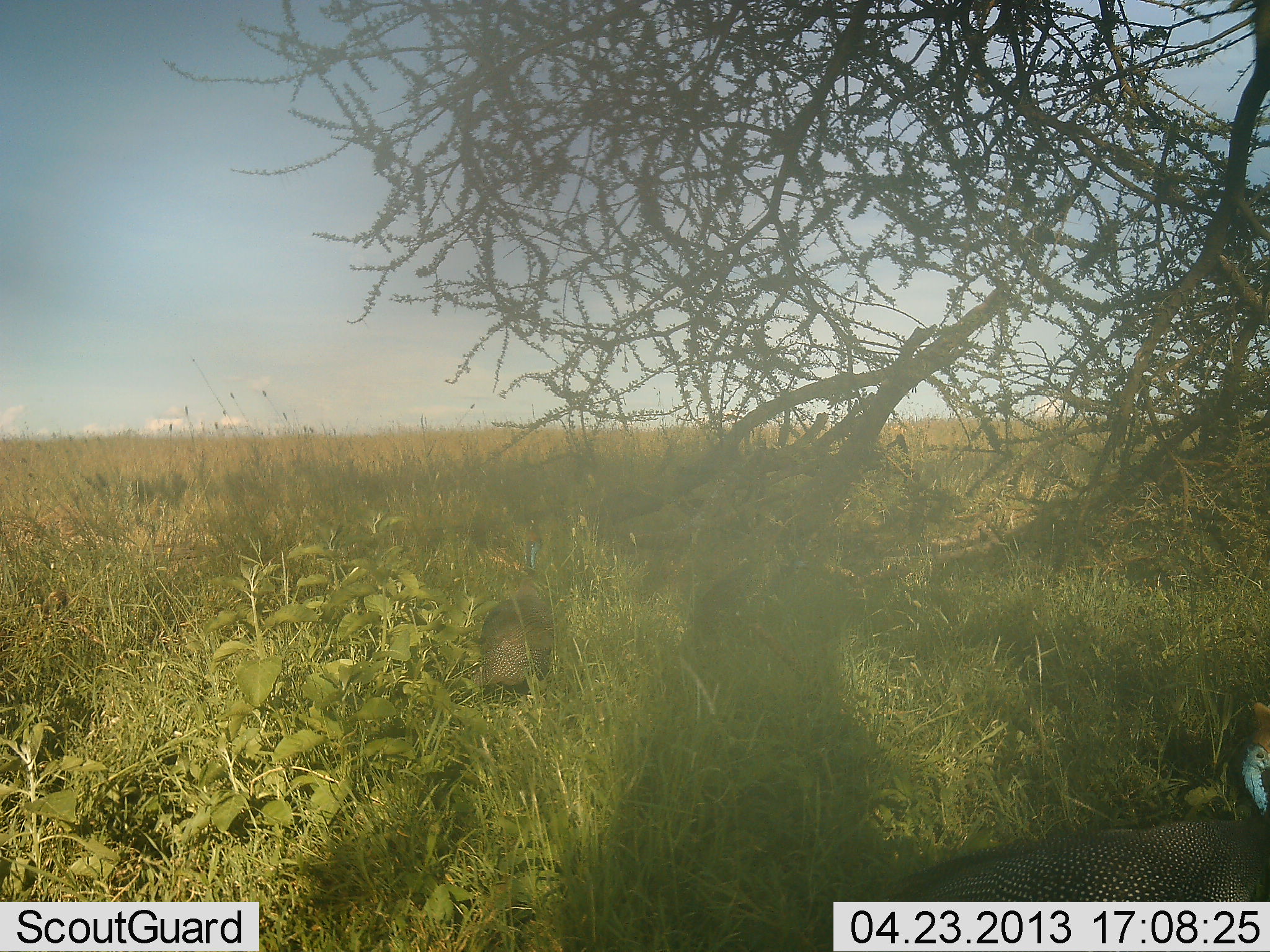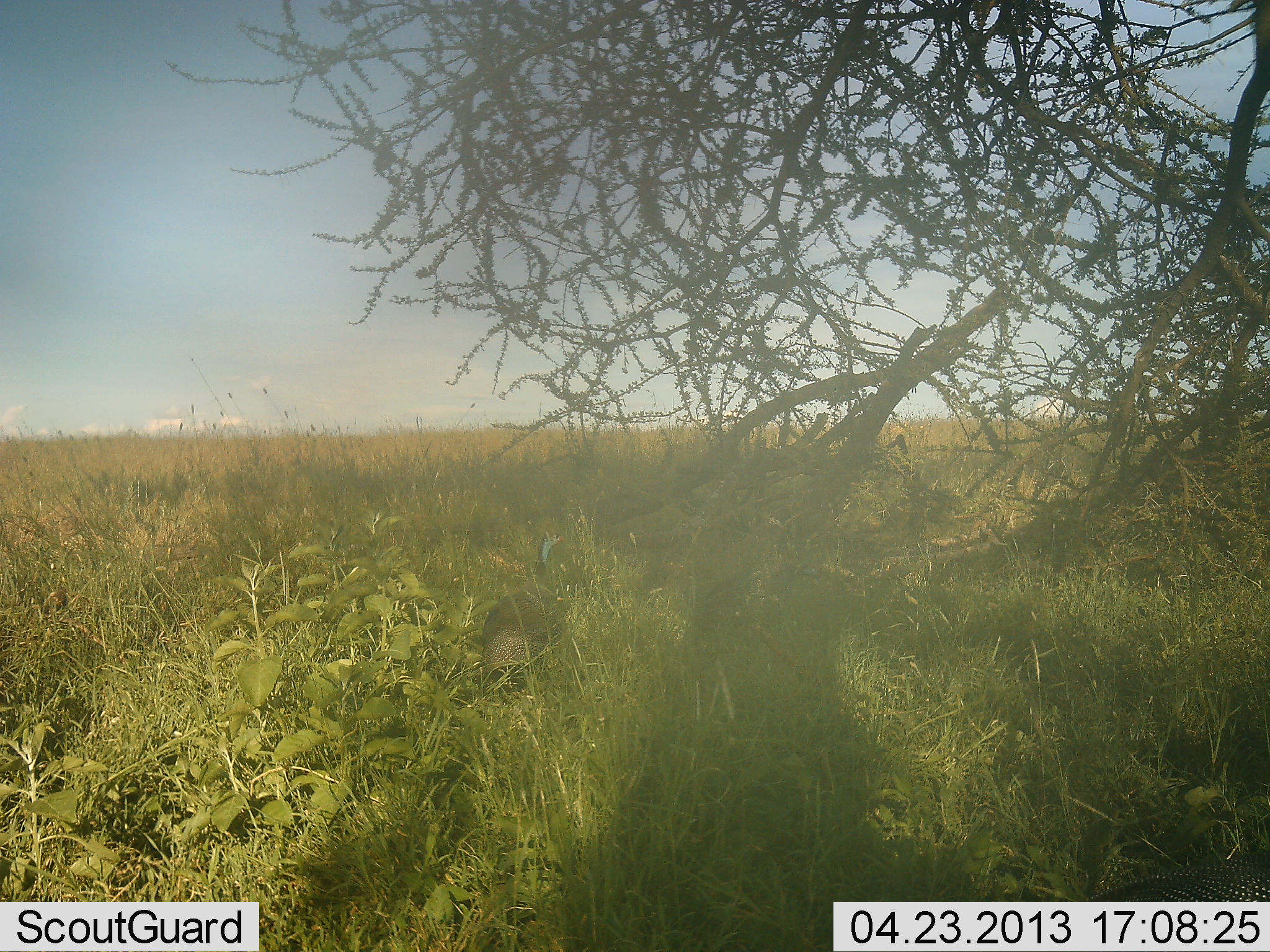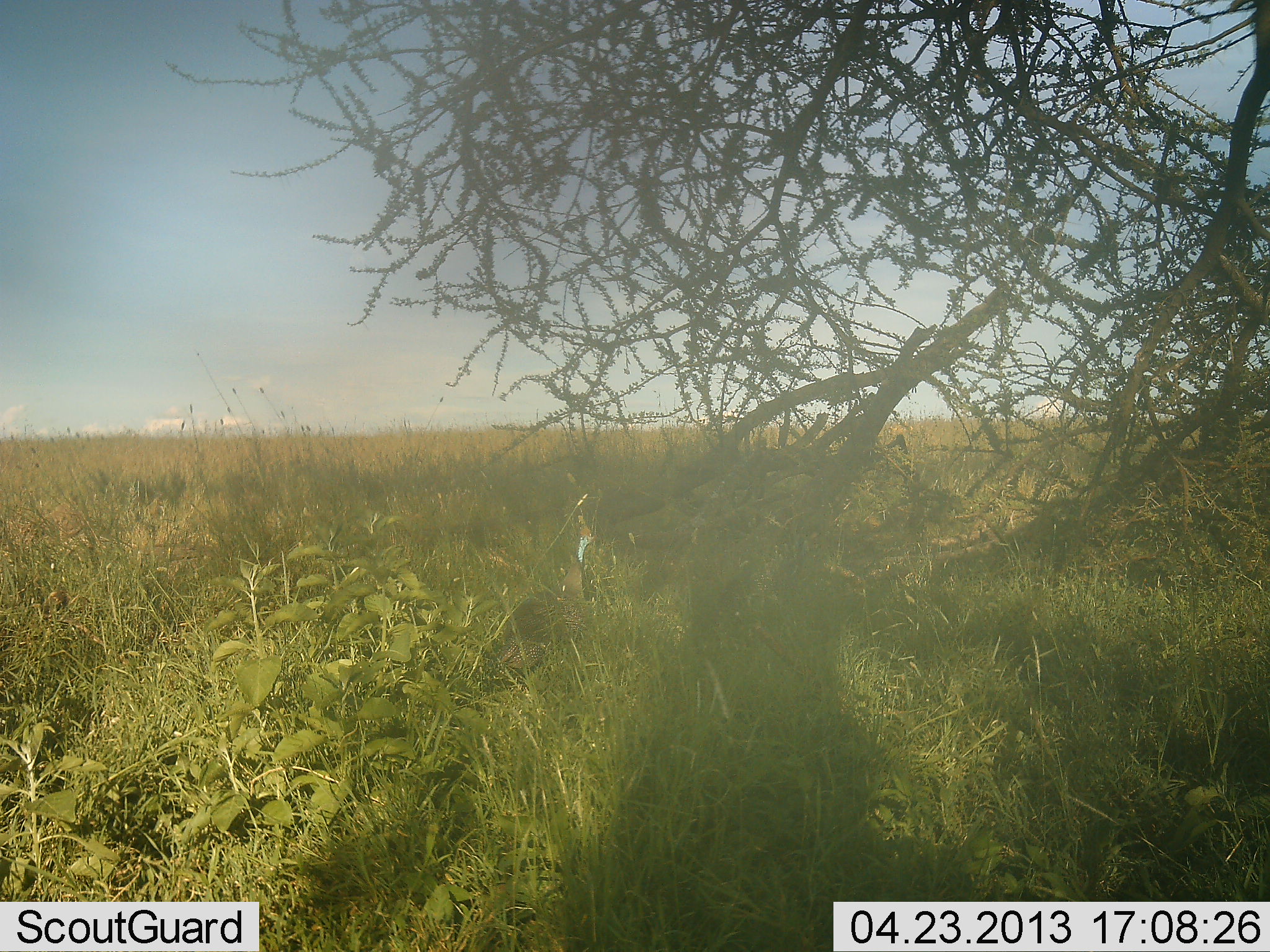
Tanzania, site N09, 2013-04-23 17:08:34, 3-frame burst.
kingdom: Animalia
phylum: Chordata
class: Aves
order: Galliformes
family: Numididae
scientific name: Numididae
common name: guinea fowl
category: guineafowl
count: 2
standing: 13%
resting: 0%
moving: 90%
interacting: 0%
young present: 0%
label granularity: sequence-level